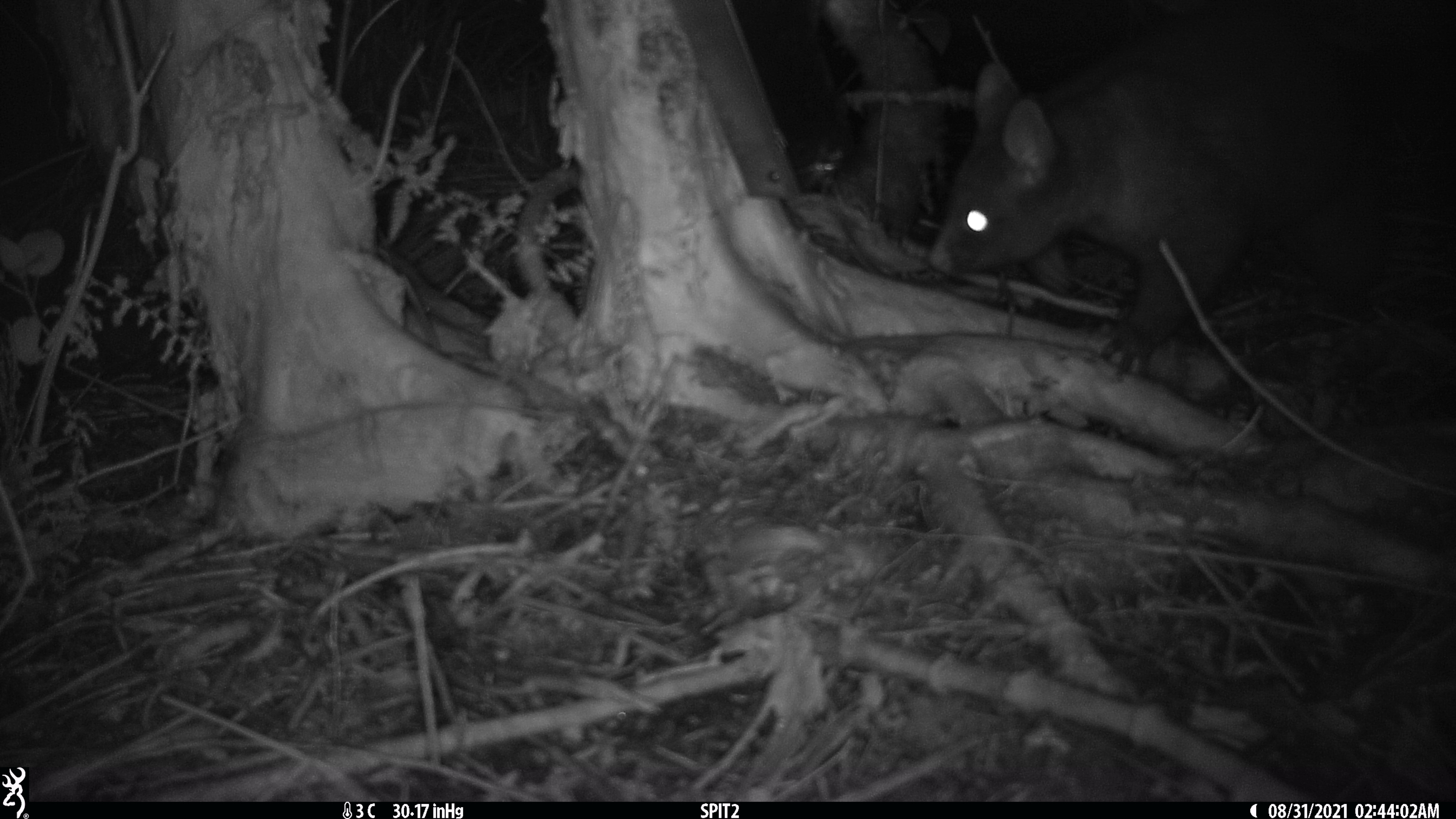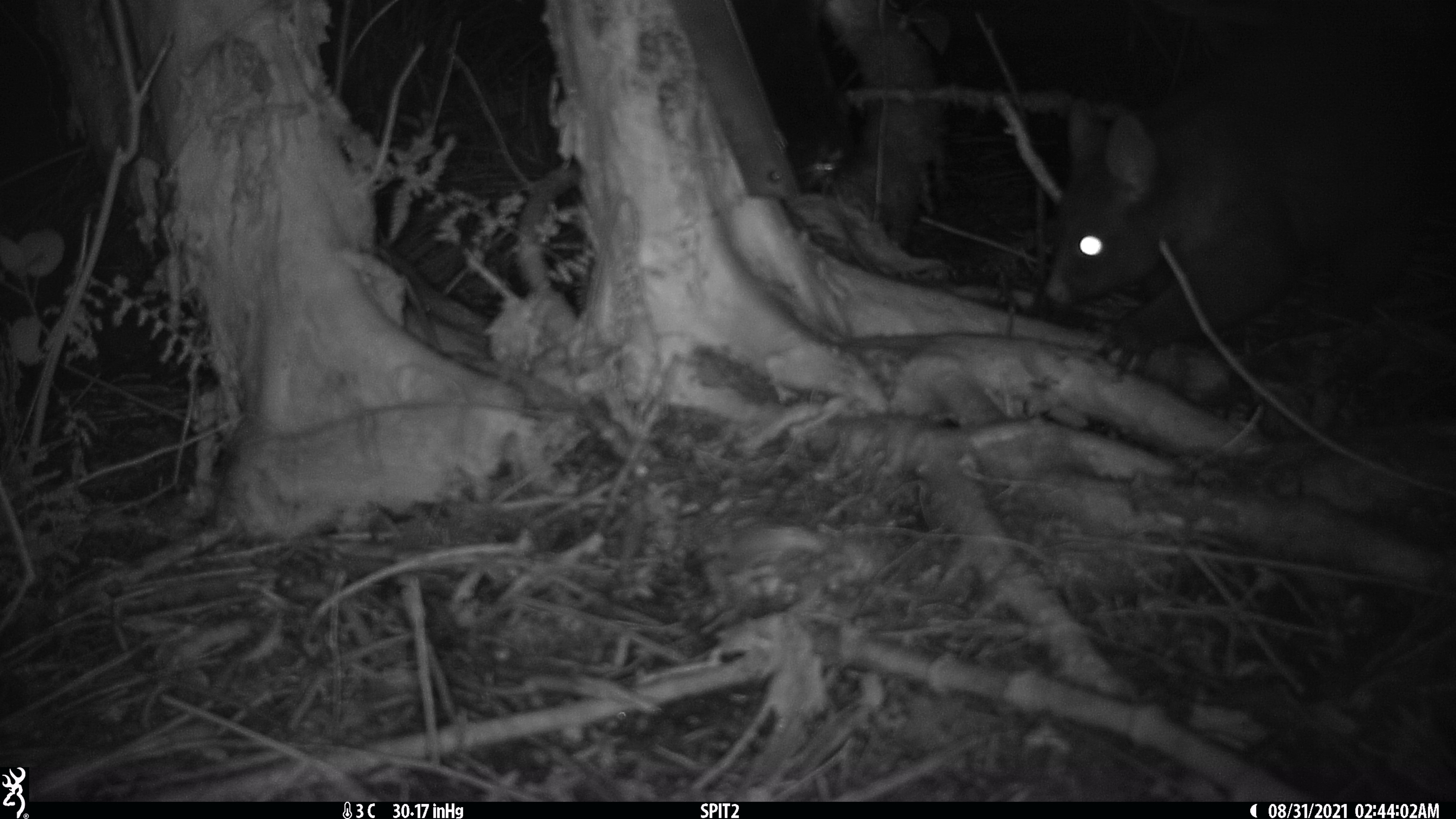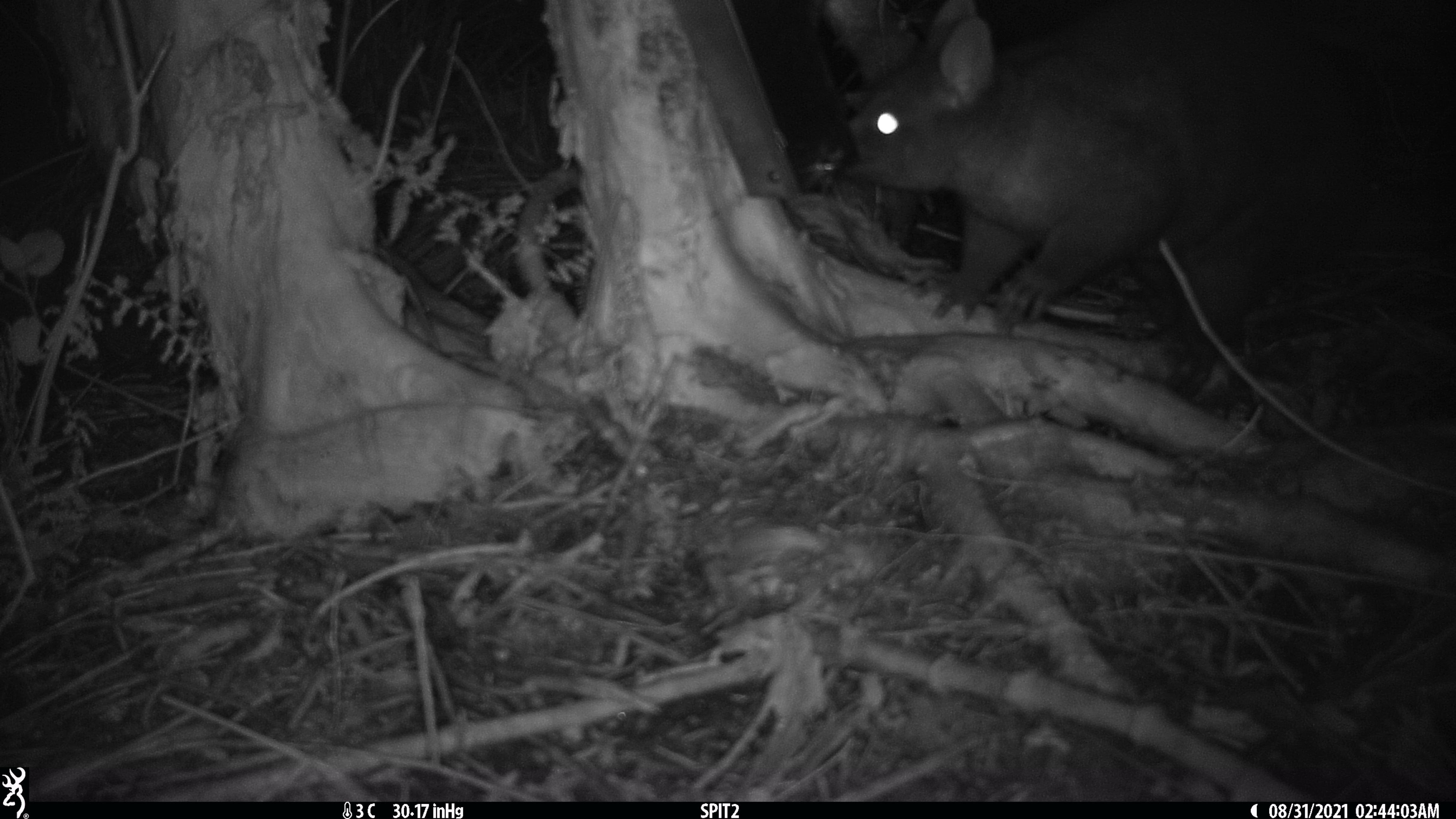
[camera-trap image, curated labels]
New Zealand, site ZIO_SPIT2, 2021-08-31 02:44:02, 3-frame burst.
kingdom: Animalia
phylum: Chordata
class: Mammalia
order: Diprotodontia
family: Phalangeridae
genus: Trichosurus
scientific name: Trichosurus vulpecula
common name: common brushtail possum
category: possum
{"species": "possum (common brushtail possum) (Trichosurus vulpecula)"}